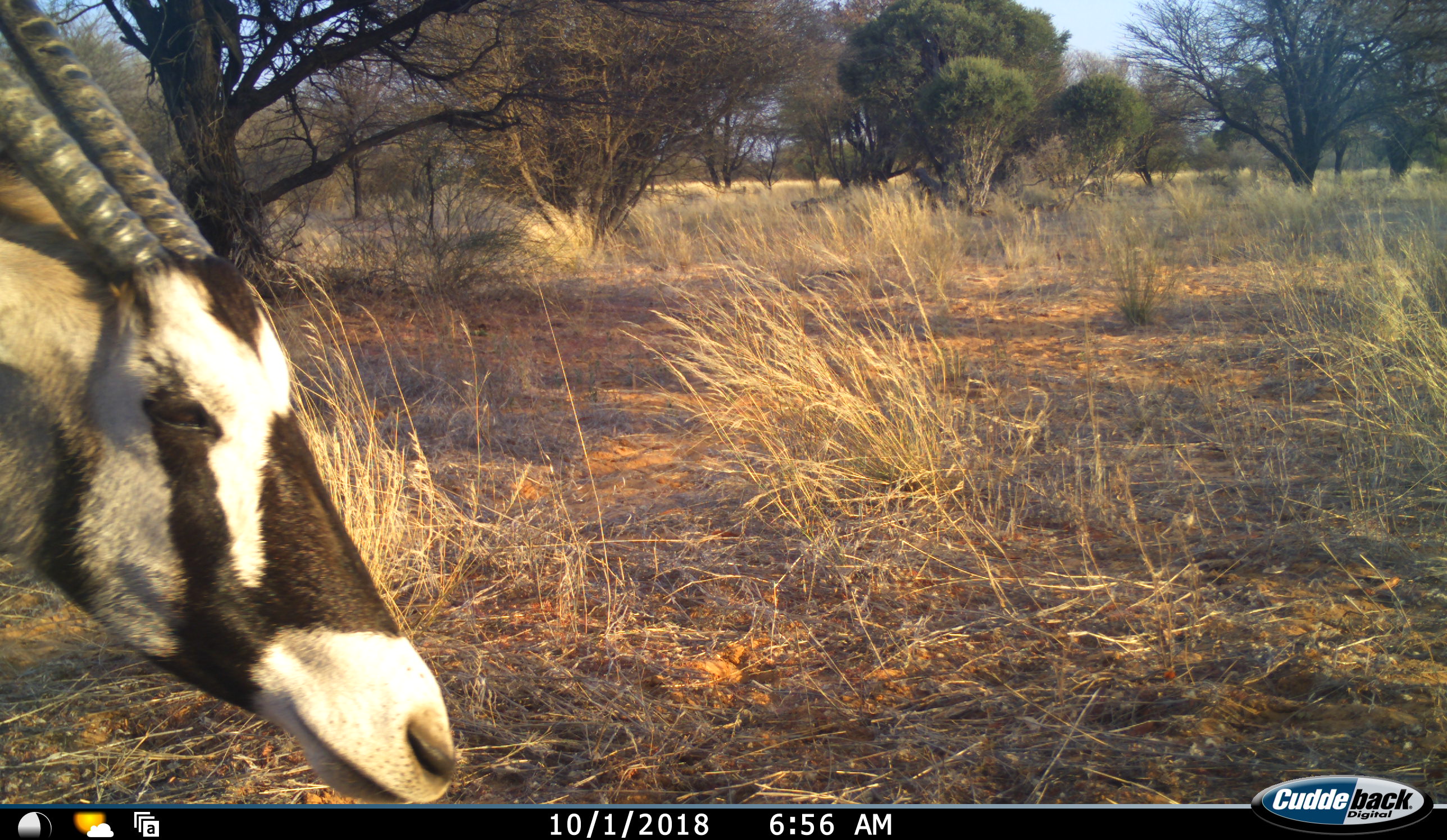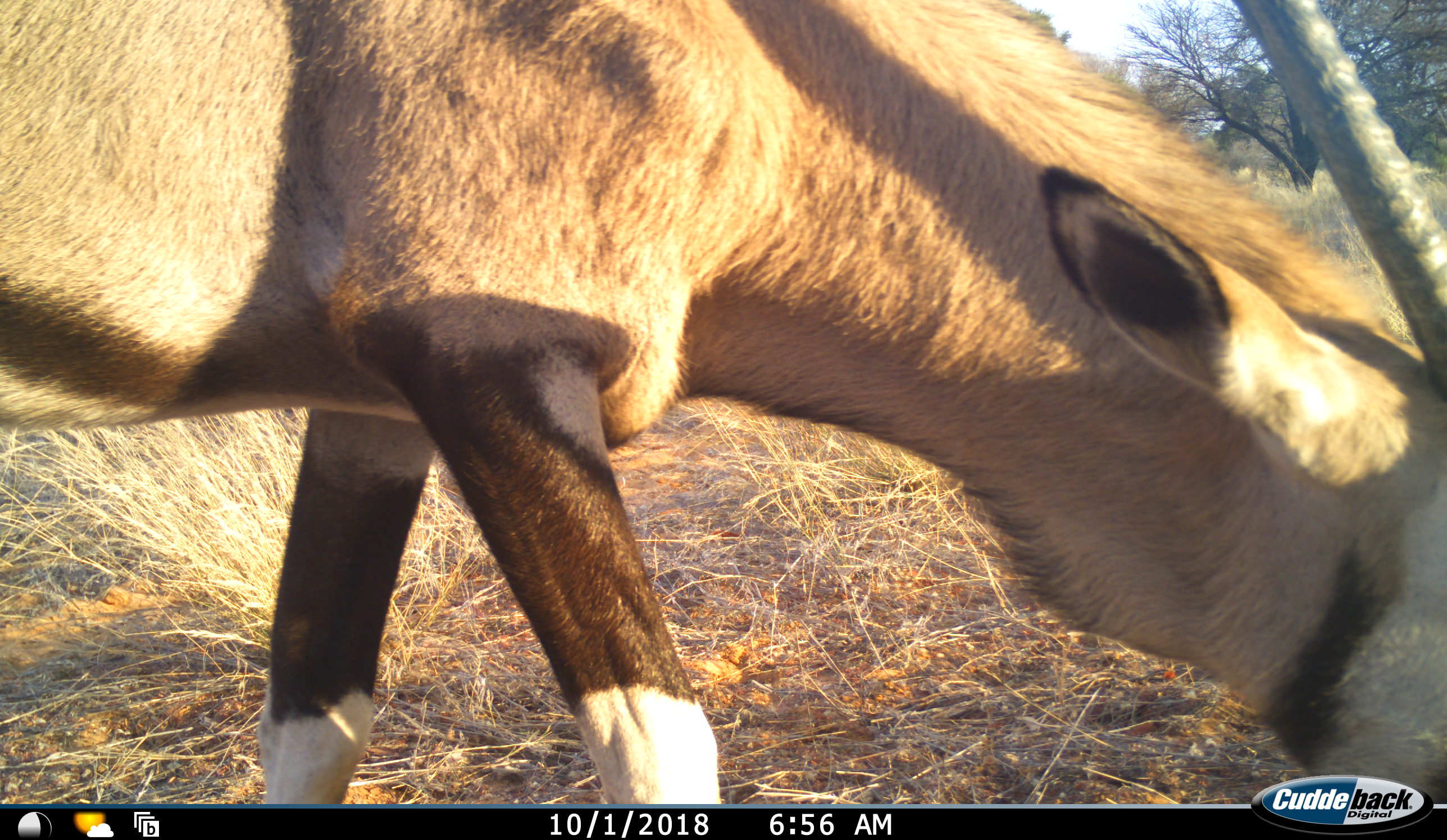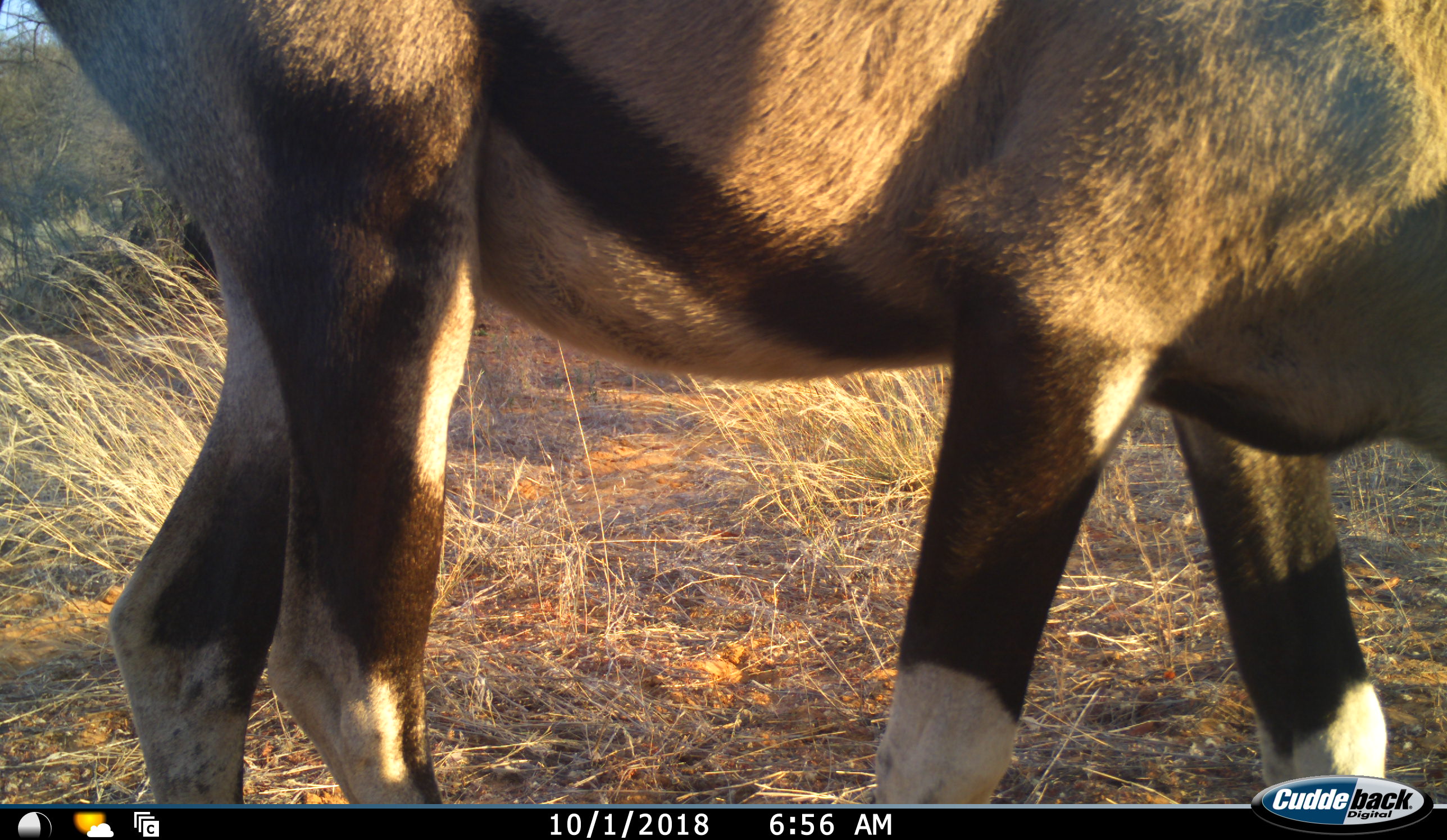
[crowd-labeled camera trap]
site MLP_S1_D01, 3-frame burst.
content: unidentified animal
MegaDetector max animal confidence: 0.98